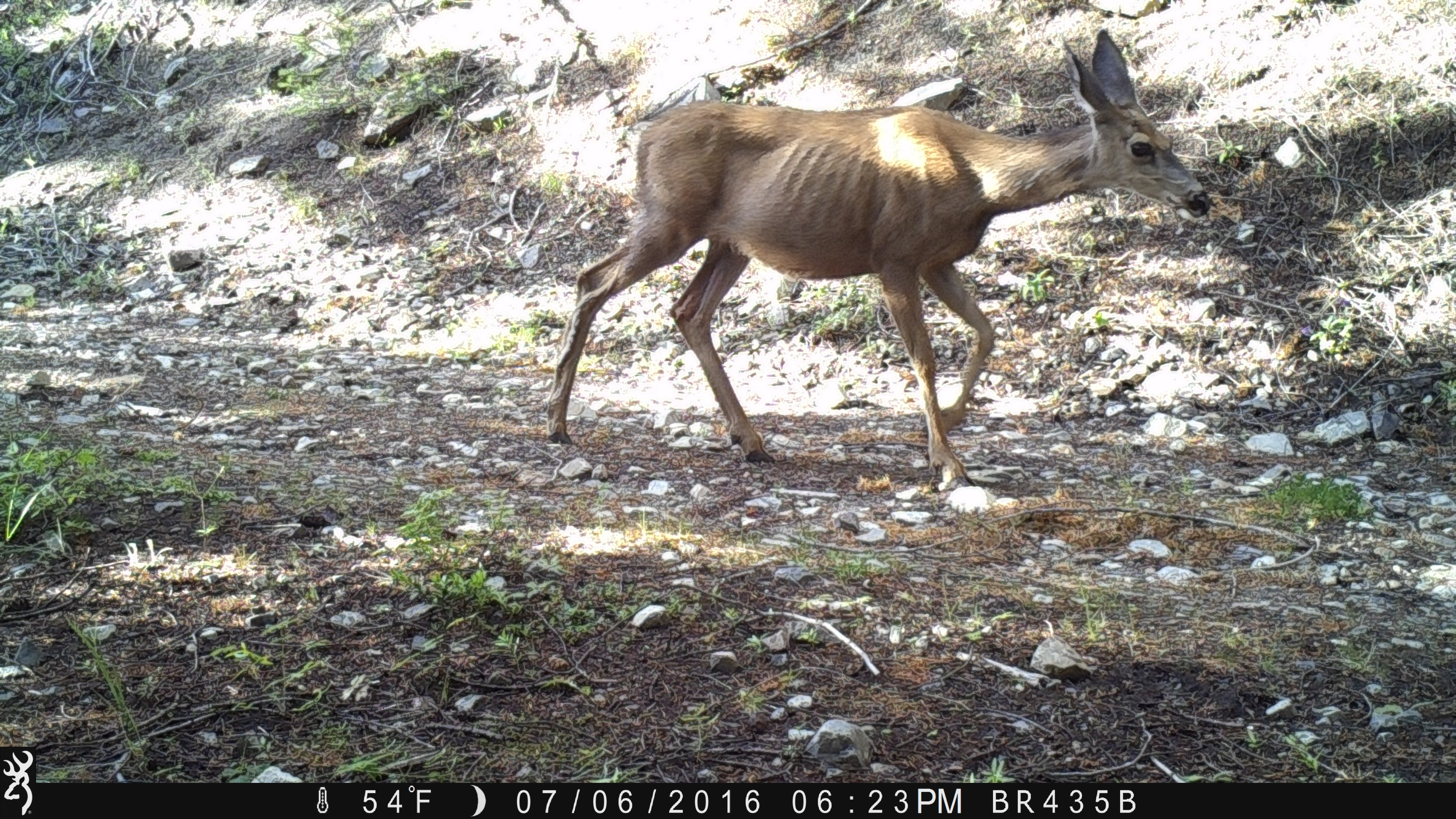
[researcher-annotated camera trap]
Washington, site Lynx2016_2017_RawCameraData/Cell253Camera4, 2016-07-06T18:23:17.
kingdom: Animalia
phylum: Chordata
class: Mammalia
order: Artiodactyla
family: Cervidae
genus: Odocoileus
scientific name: Odocoileus hemionus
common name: mule deer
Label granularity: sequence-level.